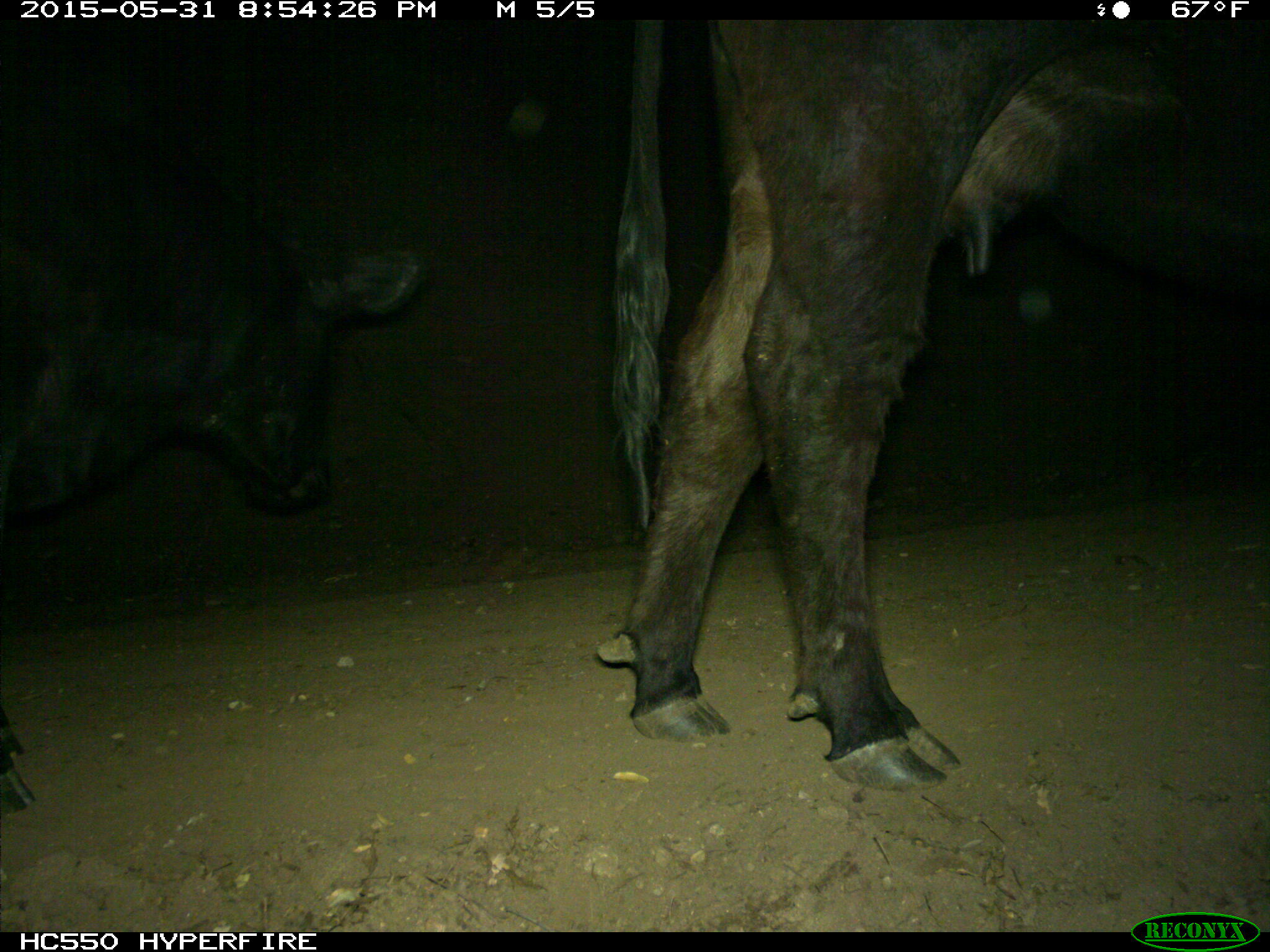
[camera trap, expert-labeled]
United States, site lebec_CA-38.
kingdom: Animalia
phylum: Chordata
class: Mammalia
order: Artiodactyla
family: Bovidae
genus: Bos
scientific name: Bos taurus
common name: domestic cow